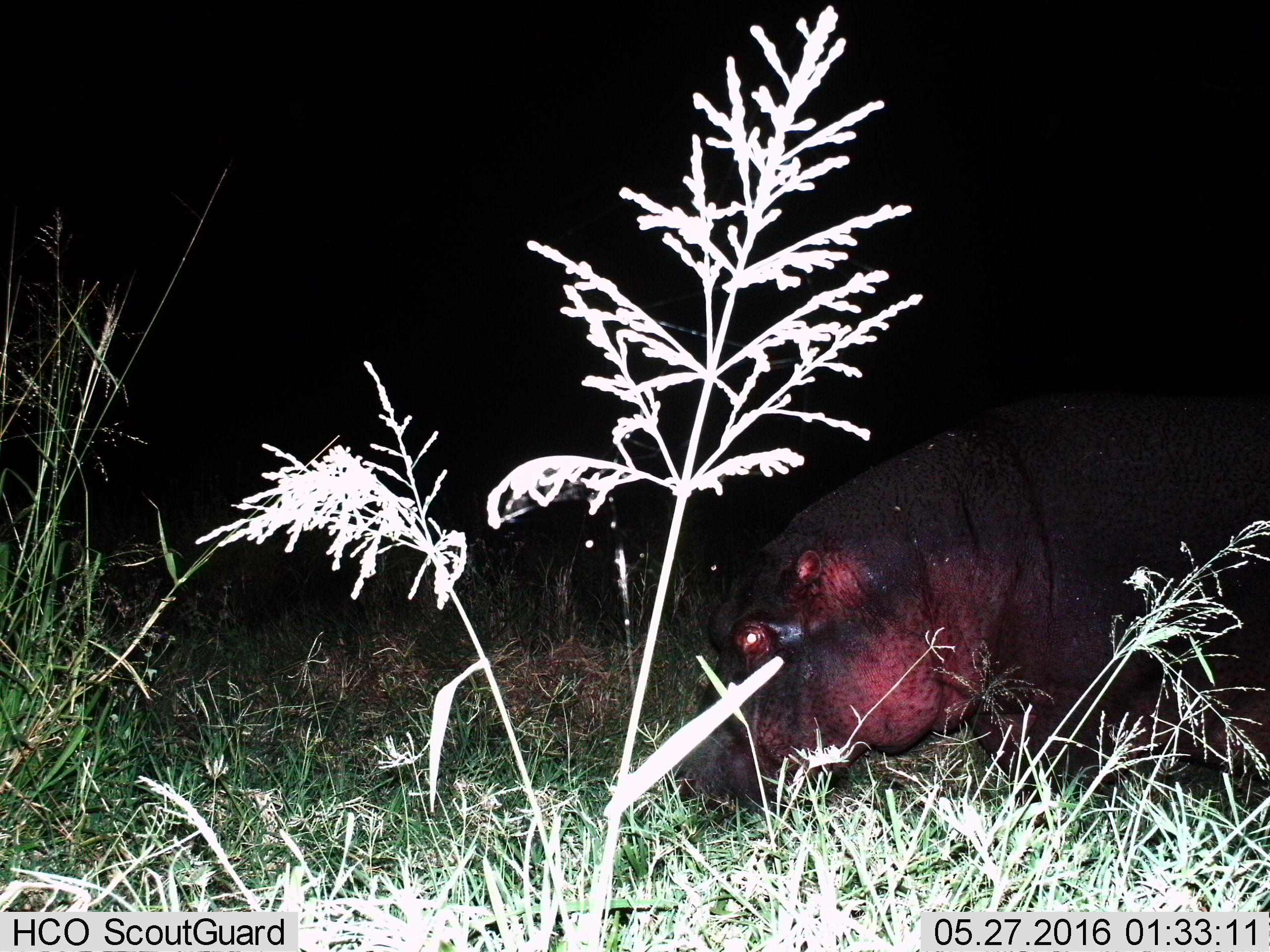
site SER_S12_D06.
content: unidentified animal